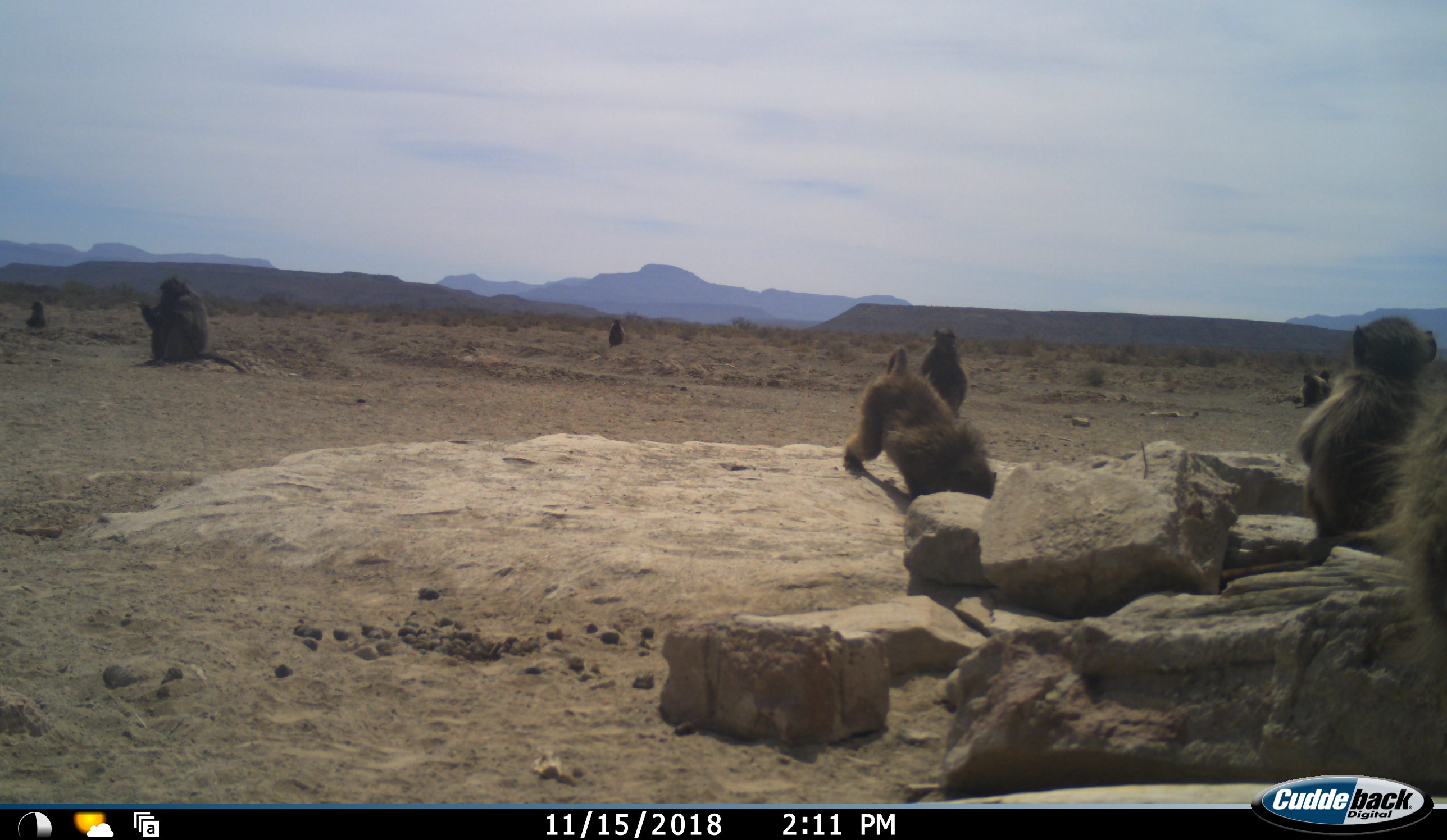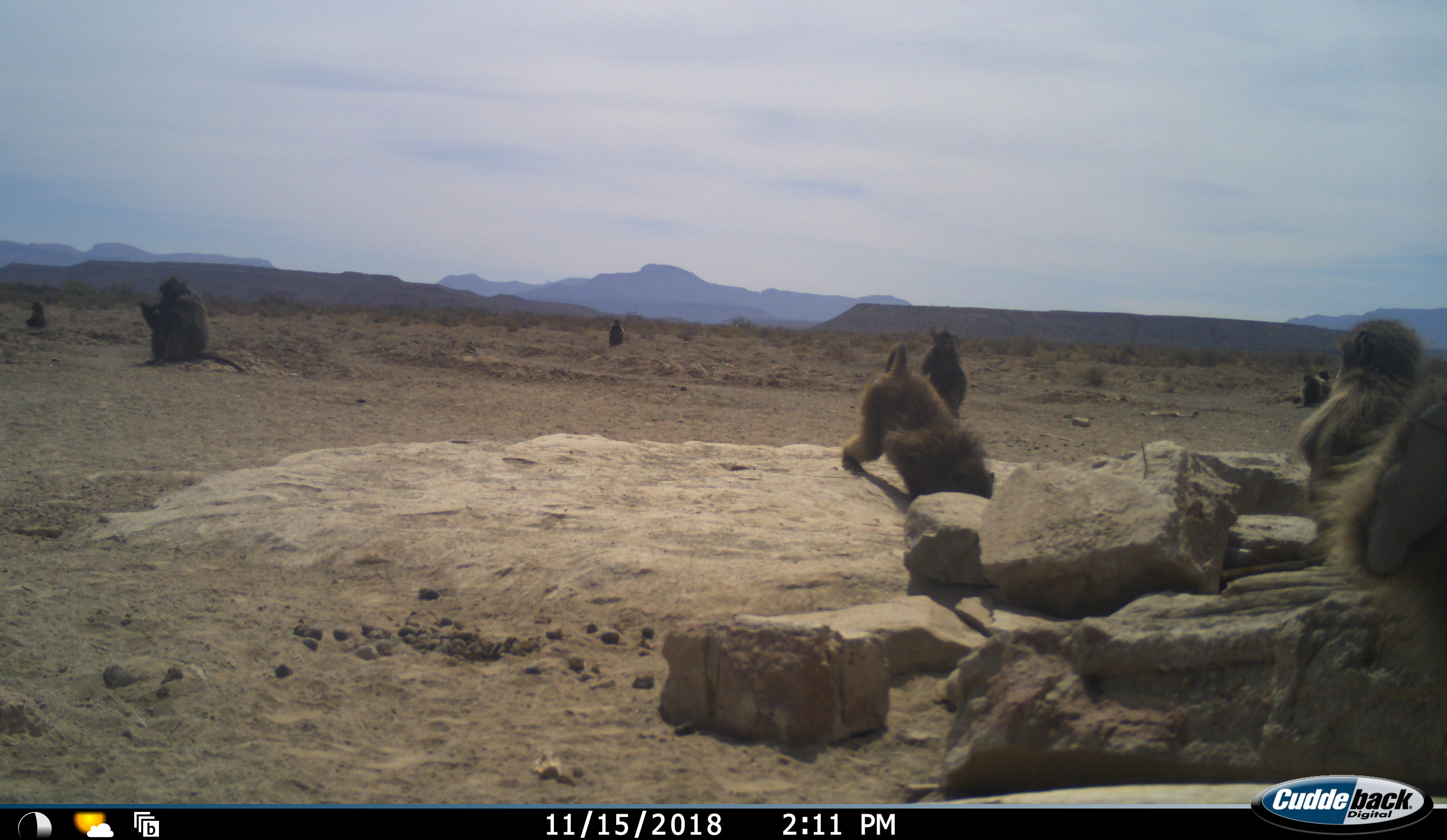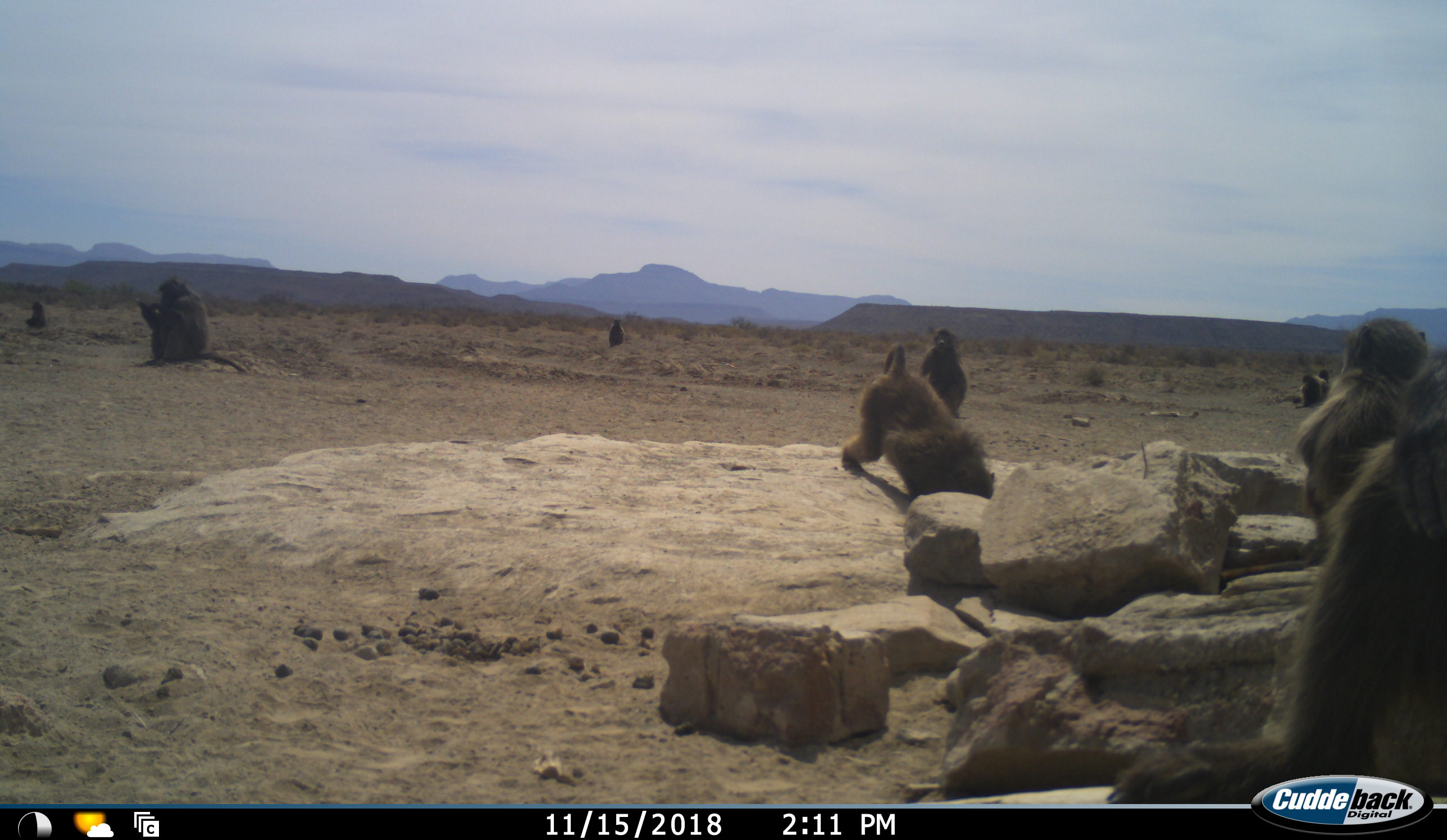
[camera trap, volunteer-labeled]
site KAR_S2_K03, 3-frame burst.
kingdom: Animalia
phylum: Chordata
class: Mammalia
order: Primates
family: Cercopithecidae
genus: Papio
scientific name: Papio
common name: baboon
Baboon (Papio), count 9. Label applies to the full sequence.